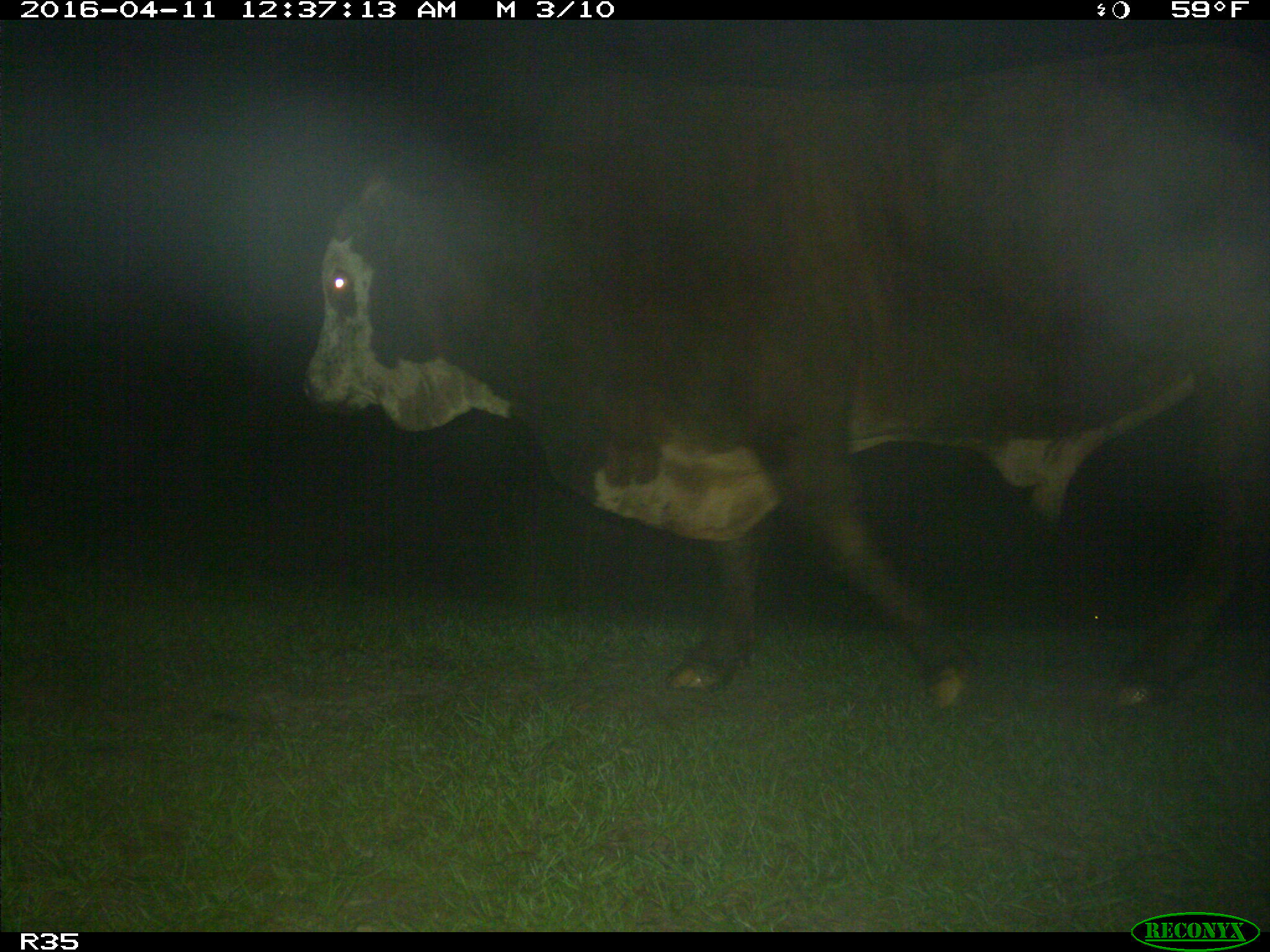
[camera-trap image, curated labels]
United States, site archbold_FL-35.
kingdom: Animalia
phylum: Chordata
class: Mammalia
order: Artiodactyla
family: Bovidae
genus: Bos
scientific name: Bos taurus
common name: domestic cow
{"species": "Bos taurus (domestic cow)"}